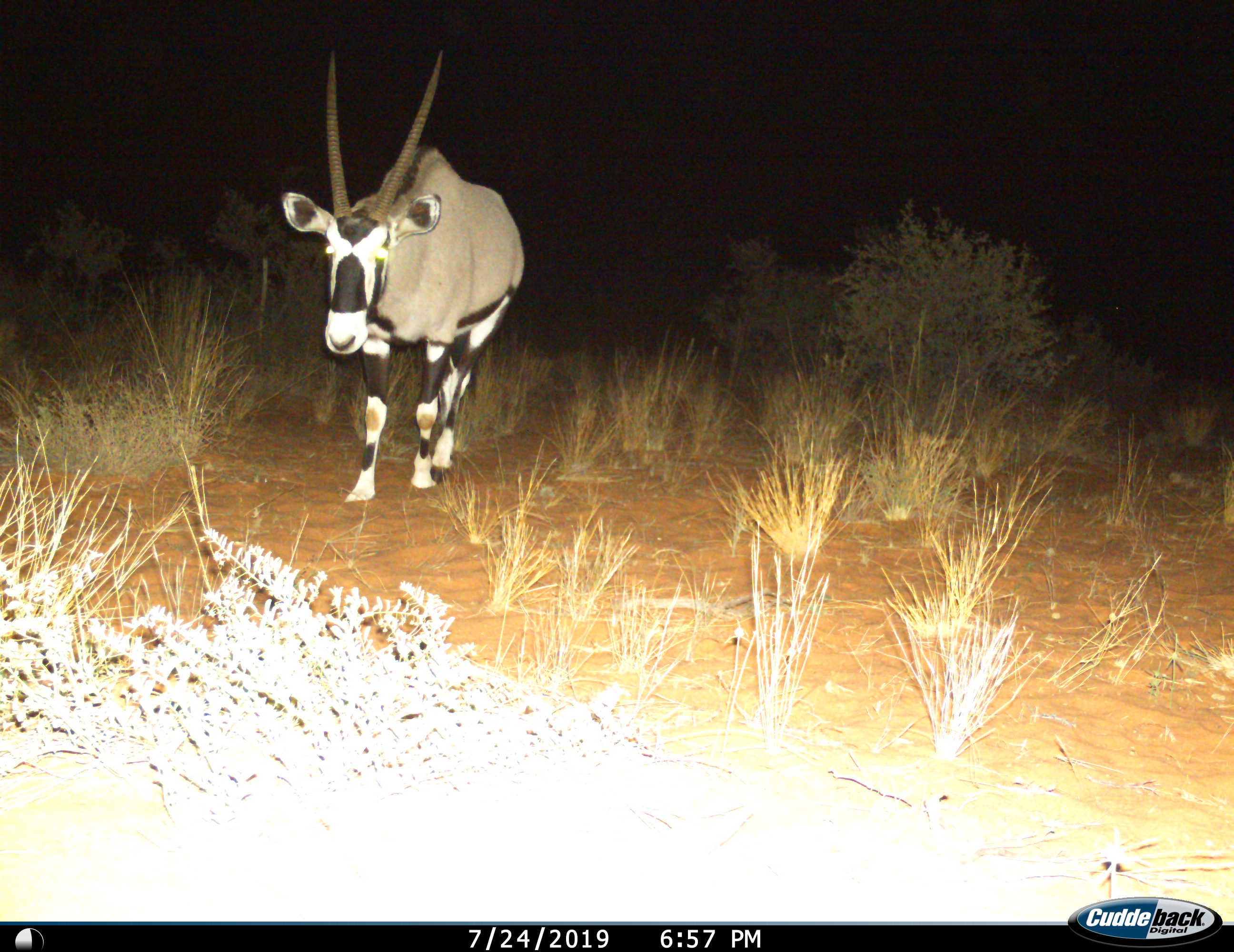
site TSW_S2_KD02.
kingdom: Animalia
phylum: Chordata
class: Mammalia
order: Artiodactyla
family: Bovidae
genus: Oryx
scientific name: Oryx gazella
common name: gemsbok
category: oryx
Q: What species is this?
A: Oryx (gemsbok) (Oryx gazella).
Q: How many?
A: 1.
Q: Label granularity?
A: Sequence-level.